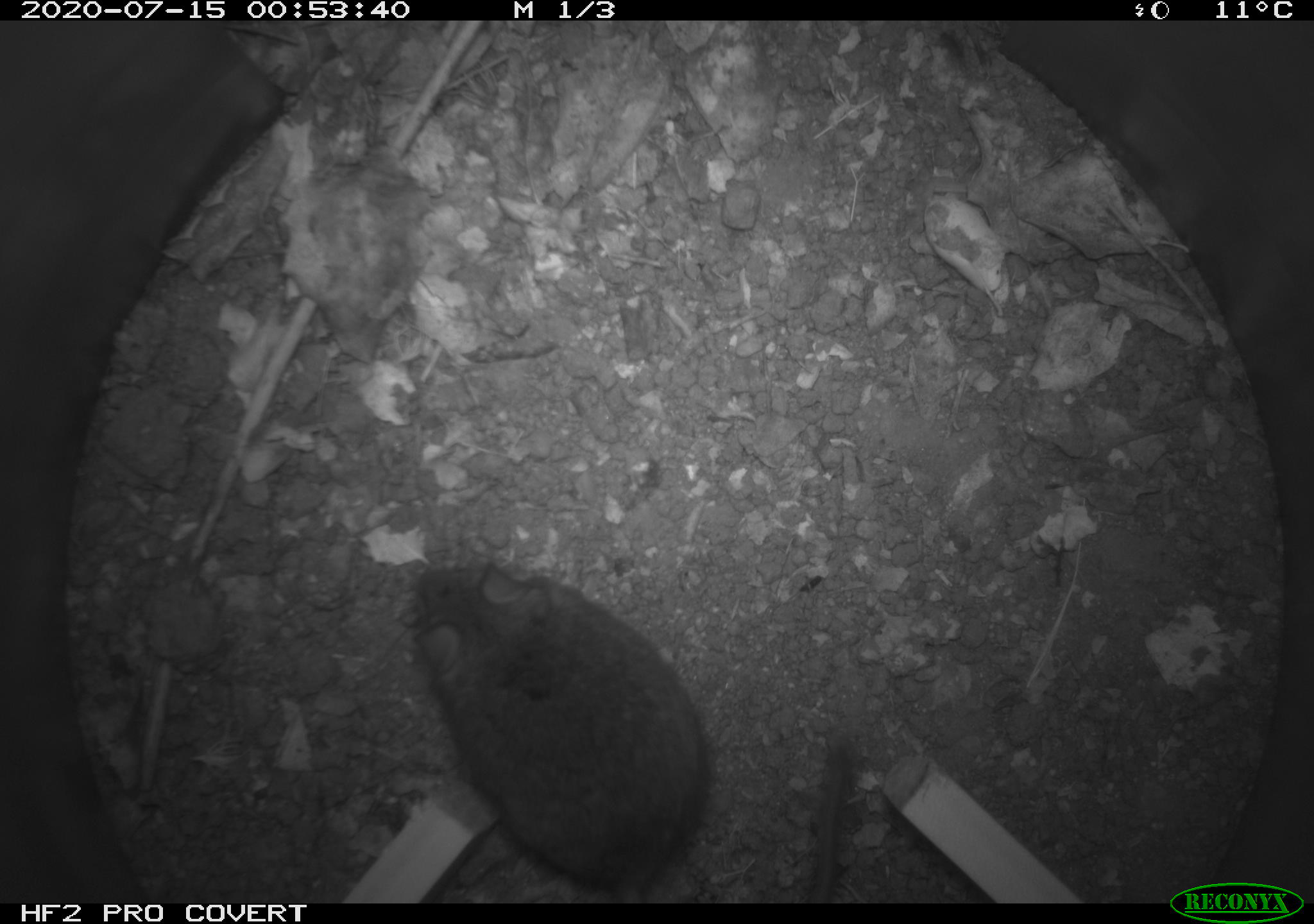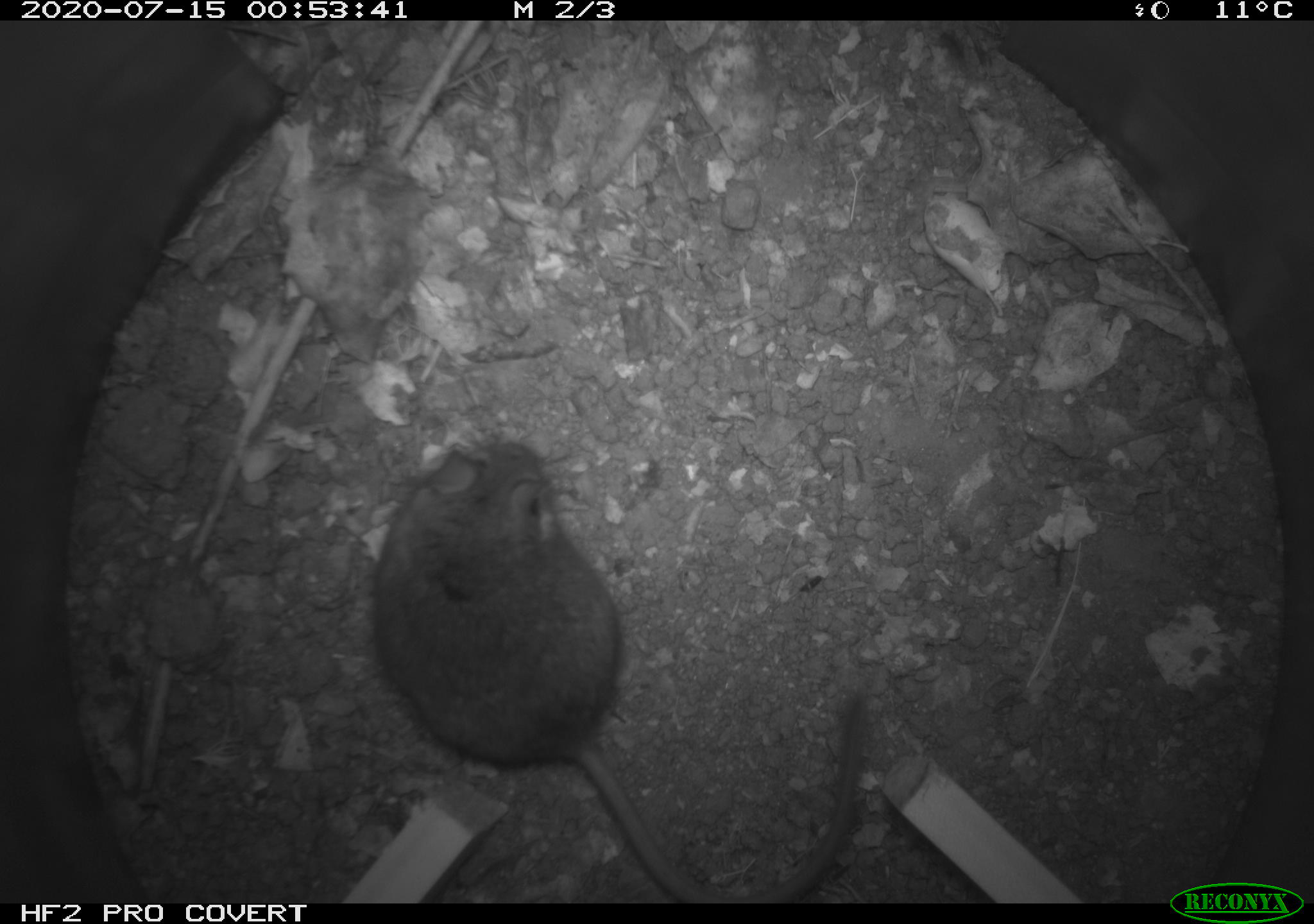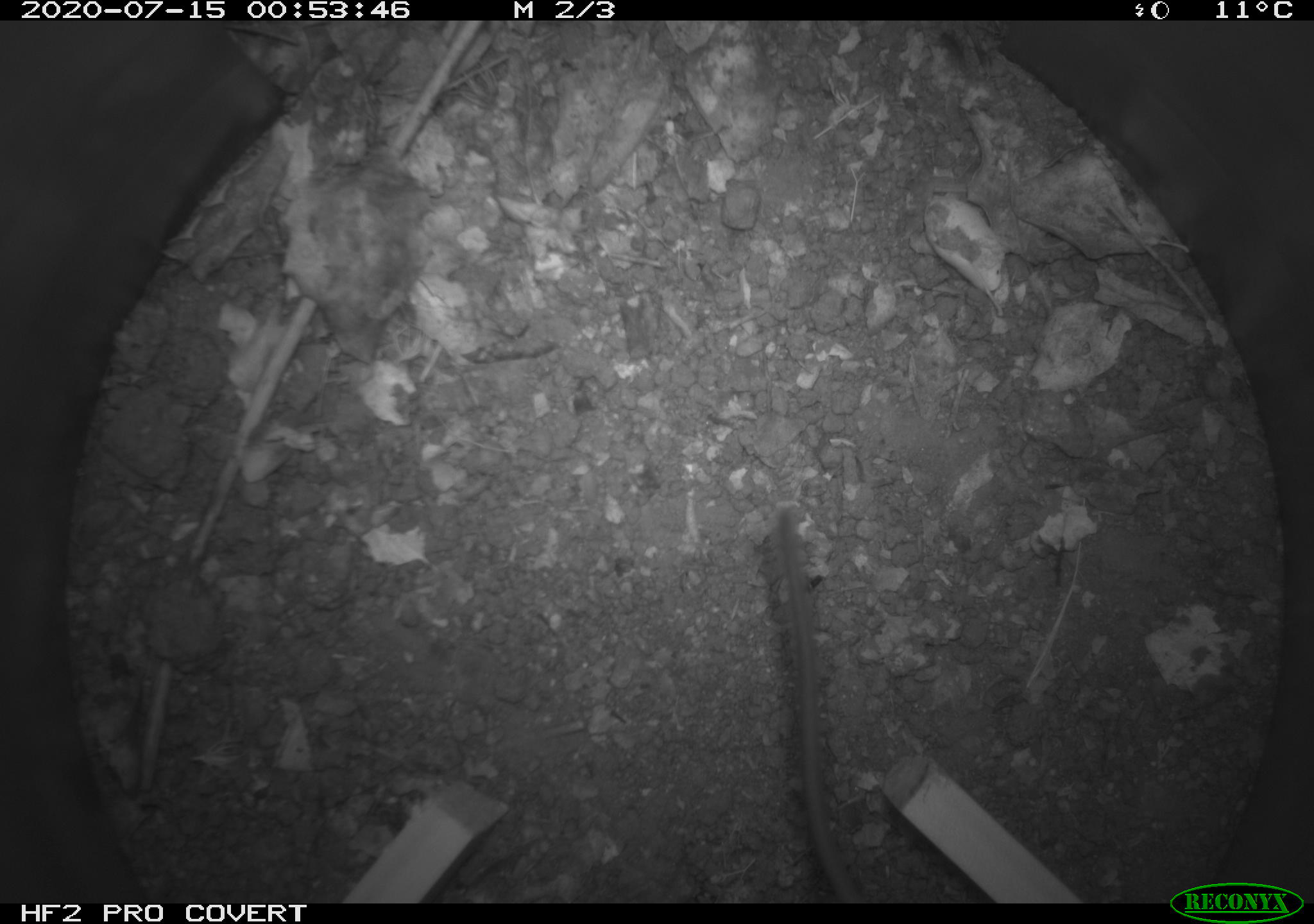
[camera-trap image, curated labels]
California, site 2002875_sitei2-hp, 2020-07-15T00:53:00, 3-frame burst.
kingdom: Animalia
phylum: Chordata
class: Mammalia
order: Rodentia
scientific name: Rodentia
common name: rodent